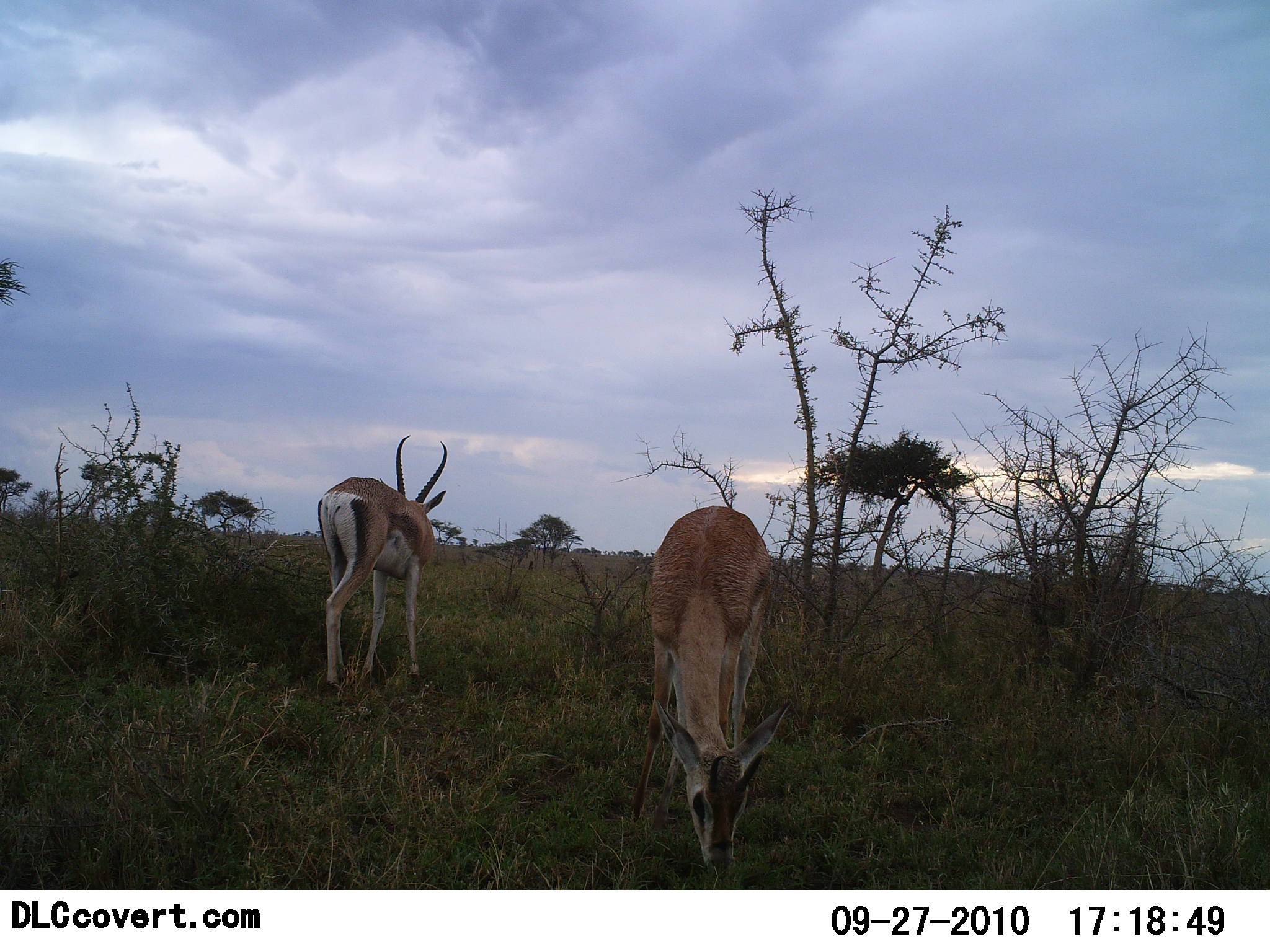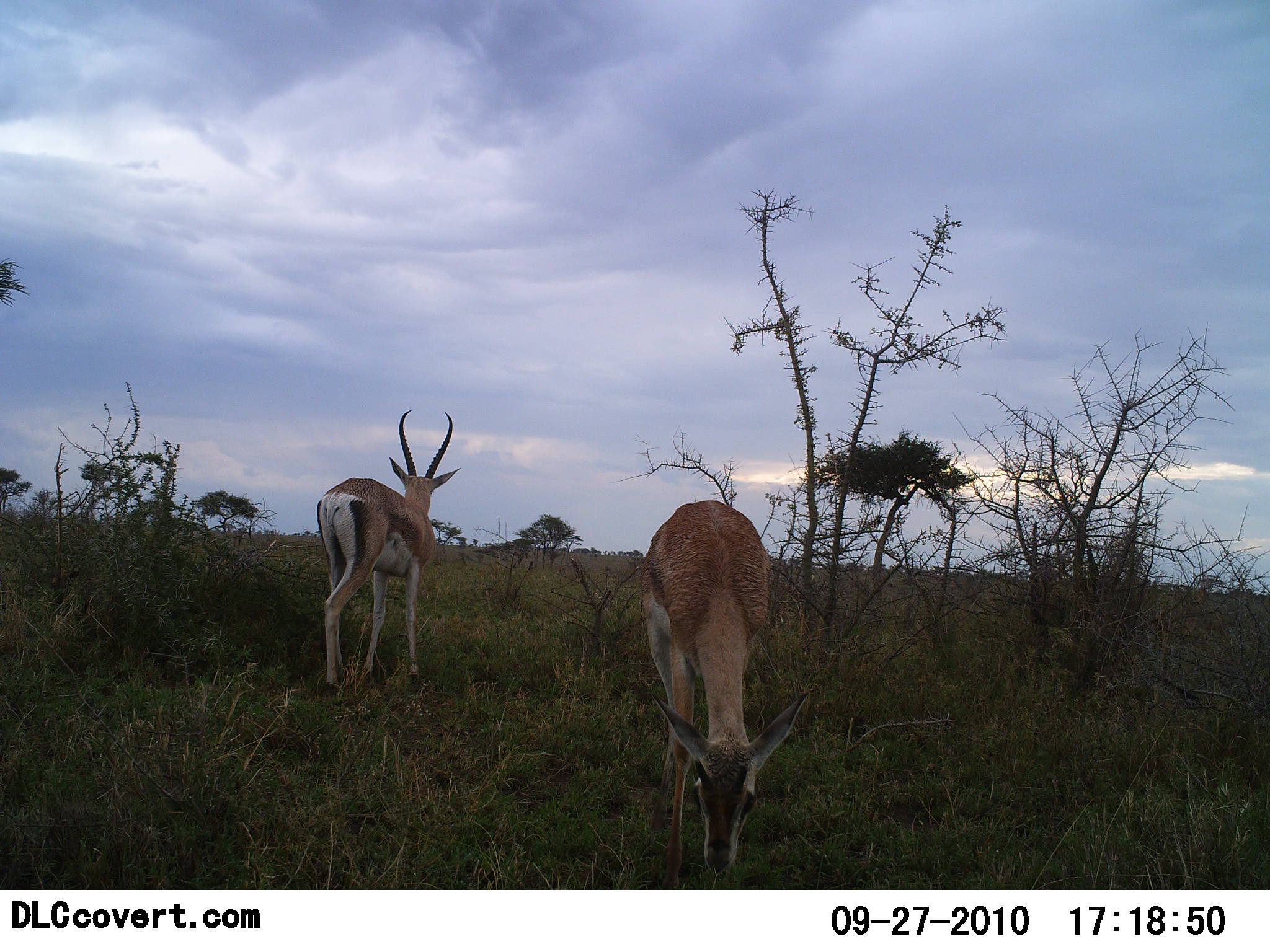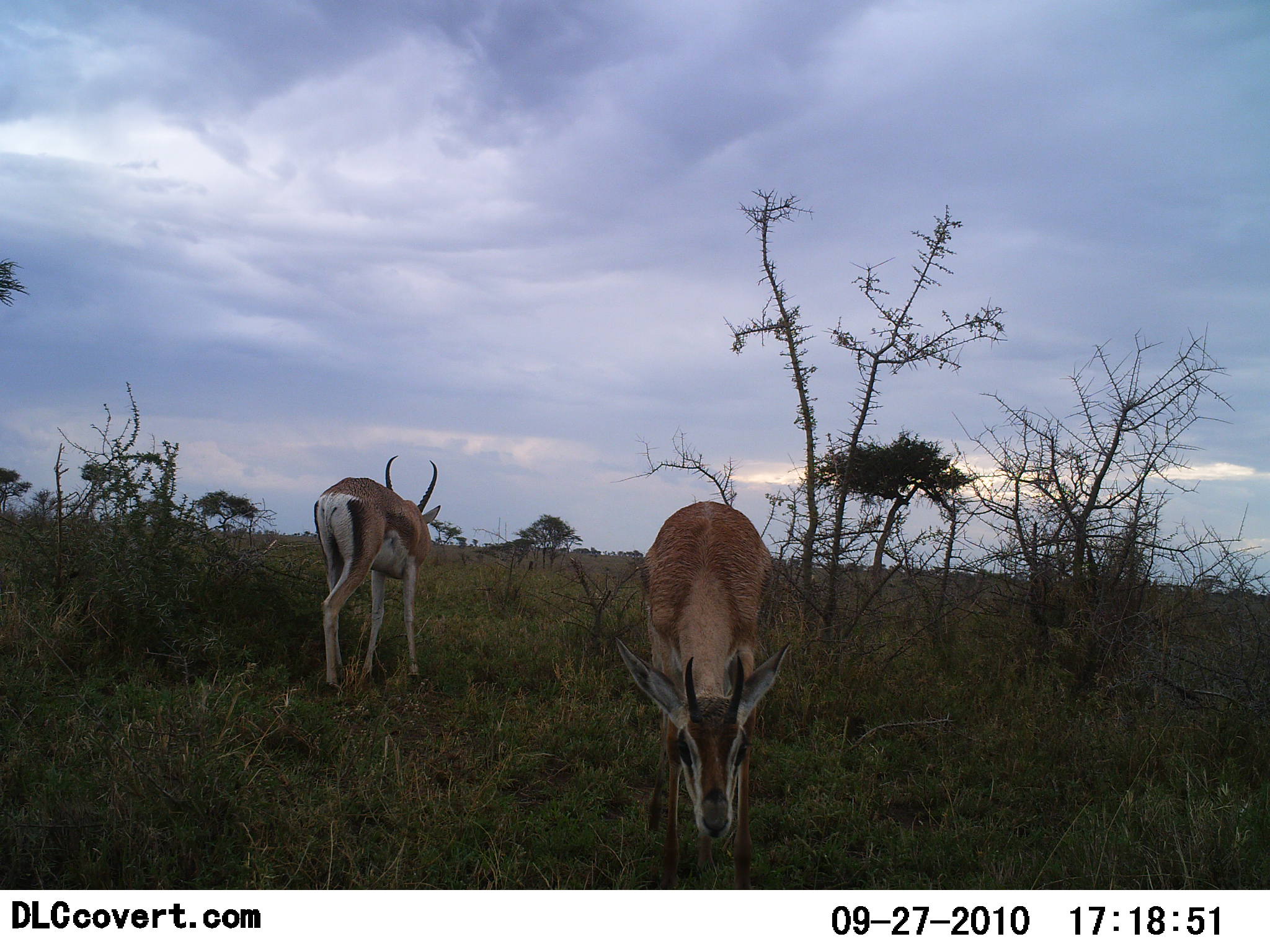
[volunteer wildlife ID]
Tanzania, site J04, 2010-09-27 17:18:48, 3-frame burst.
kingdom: Animalia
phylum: Chordata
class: Mammalia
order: Artiodactyla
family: Bovidae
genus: Eudorcas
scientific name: Eudorcas thomsonii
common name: thomson's gazelle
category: gazellethomsons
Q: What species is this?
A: Gazellethomsons (thomson's gazelle) (Eudorcas thomsonii).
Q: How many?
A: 2.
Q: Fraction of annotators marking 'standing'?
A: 44%.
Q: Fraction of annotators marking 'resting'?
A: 6%.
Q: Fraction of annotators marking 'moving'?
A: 6%.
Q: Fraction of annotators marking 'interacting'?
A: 0%.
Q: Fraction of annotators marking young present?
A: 0%.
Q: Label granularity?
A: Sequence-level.